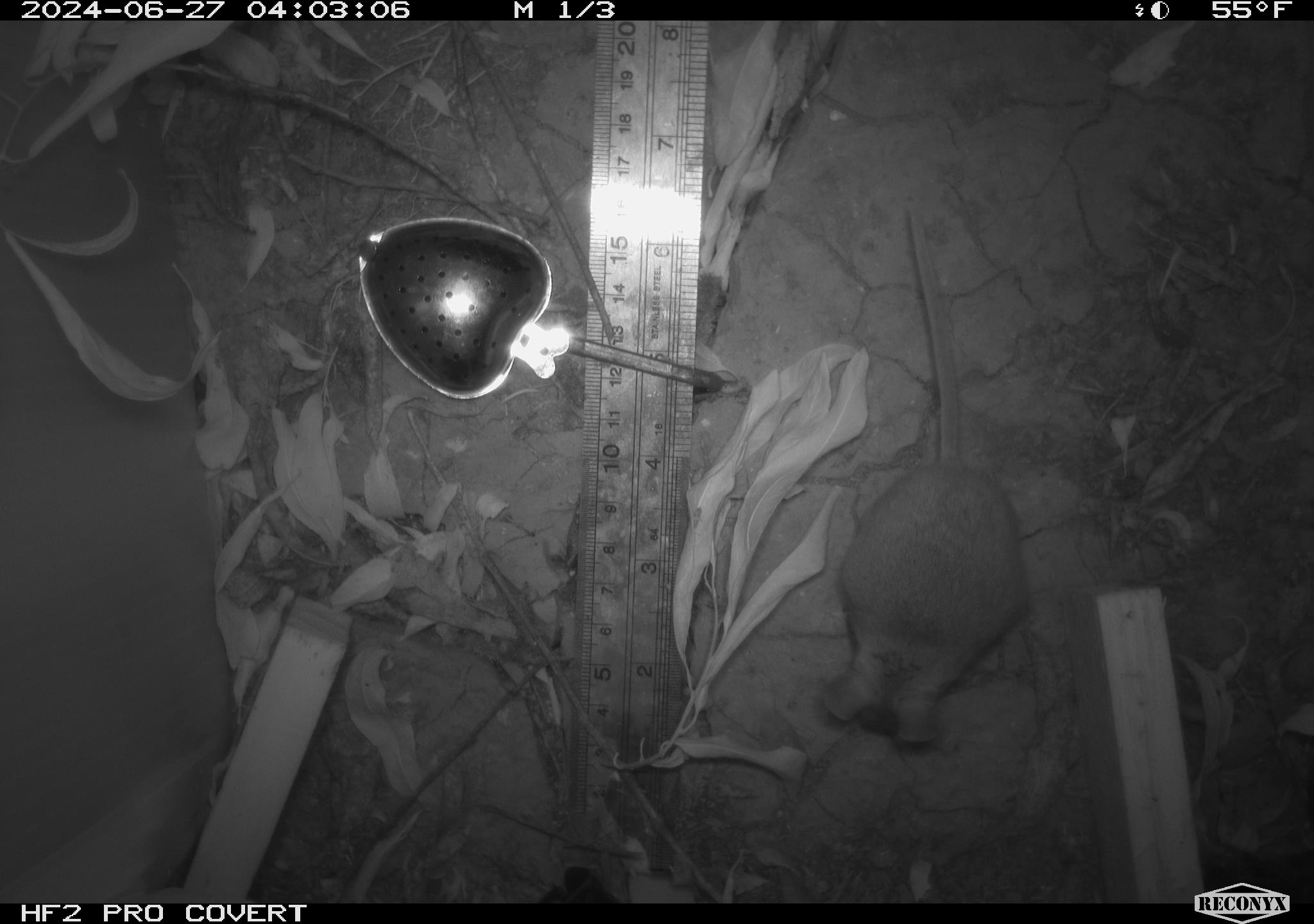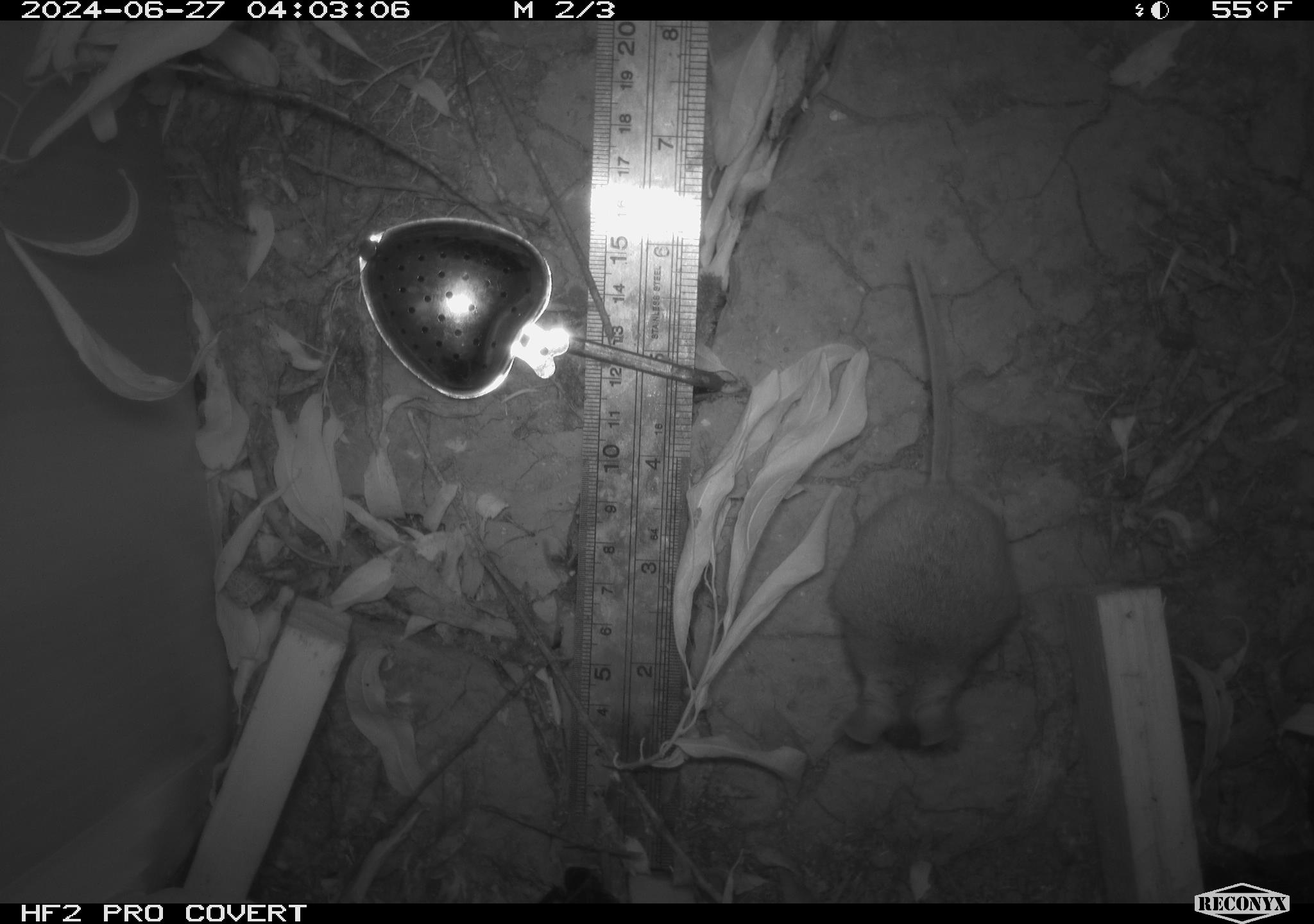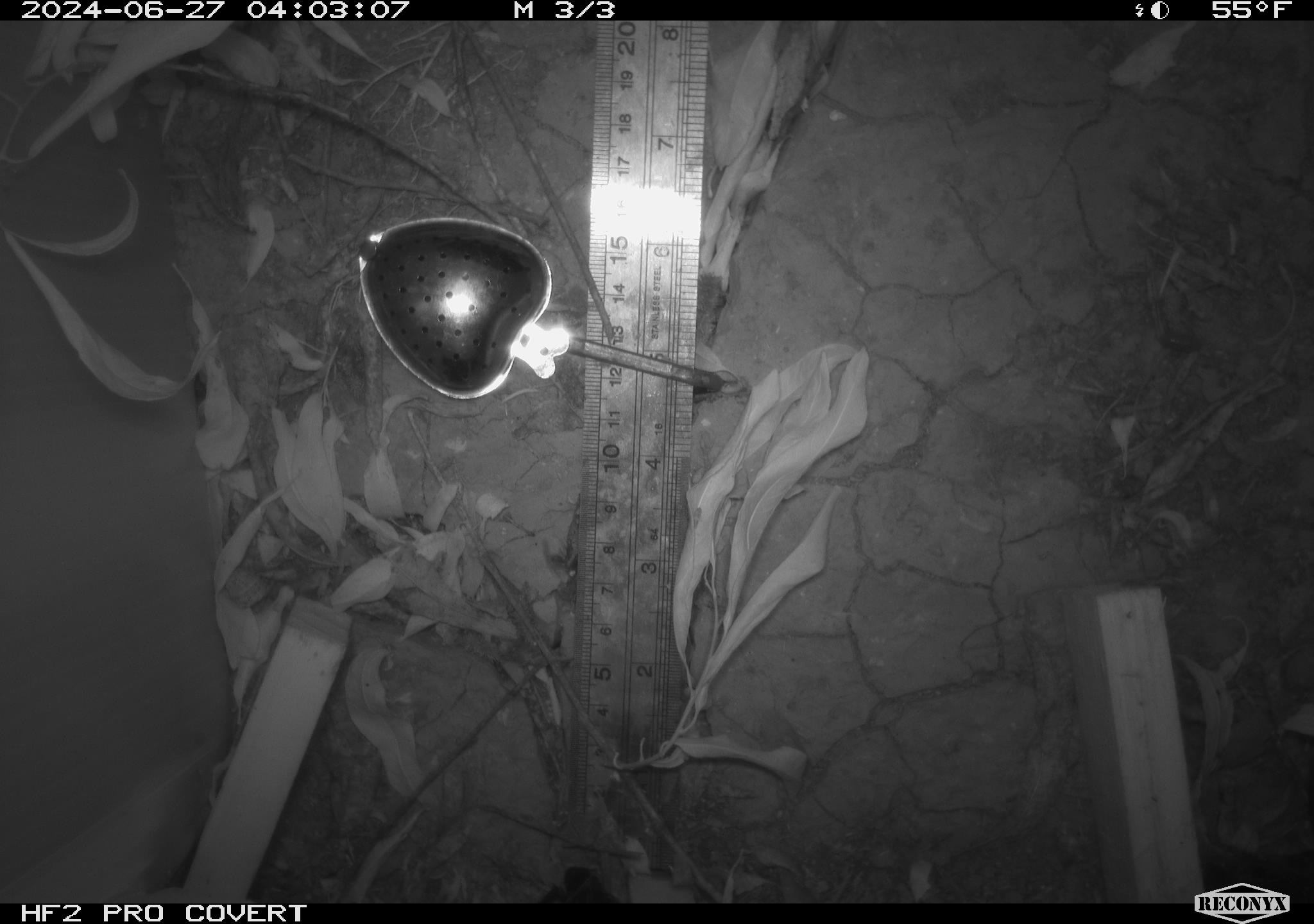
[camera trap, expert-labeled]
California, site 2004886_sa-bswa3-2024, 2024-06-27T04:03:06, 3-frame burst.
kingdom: Animalia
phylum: Chordata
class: Mammalia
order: Rodentia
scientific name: Rodentia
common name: mouse species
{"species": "mouse species (Rodentia)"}